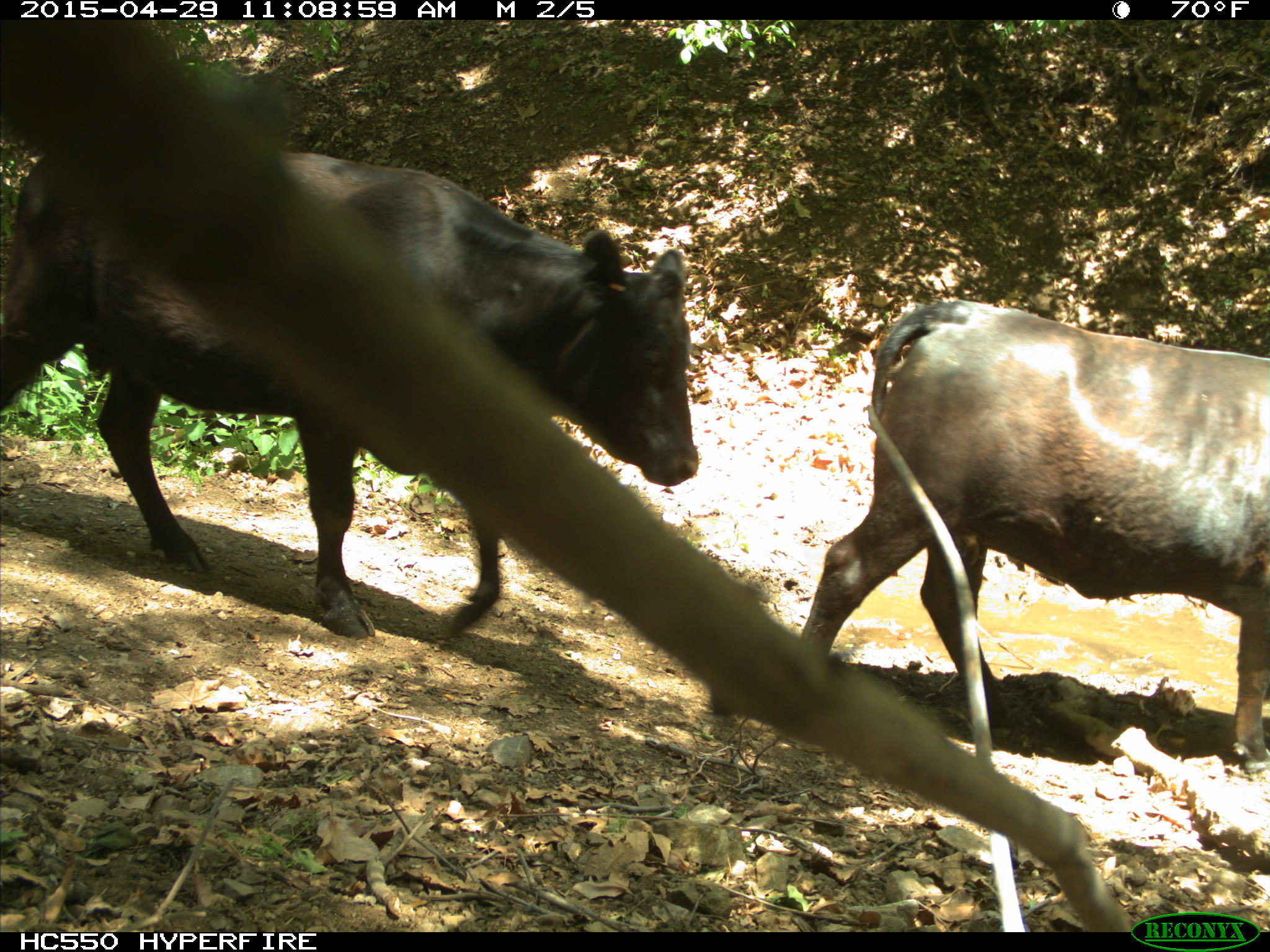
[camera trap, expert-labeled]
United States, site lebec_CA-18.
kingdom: Animalia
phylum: Chordata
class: Mammalia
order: Artiodactyla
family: Bovidae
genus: Bos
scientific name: Bos taurus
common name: domestic cow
Bos taurus (domestic cow).